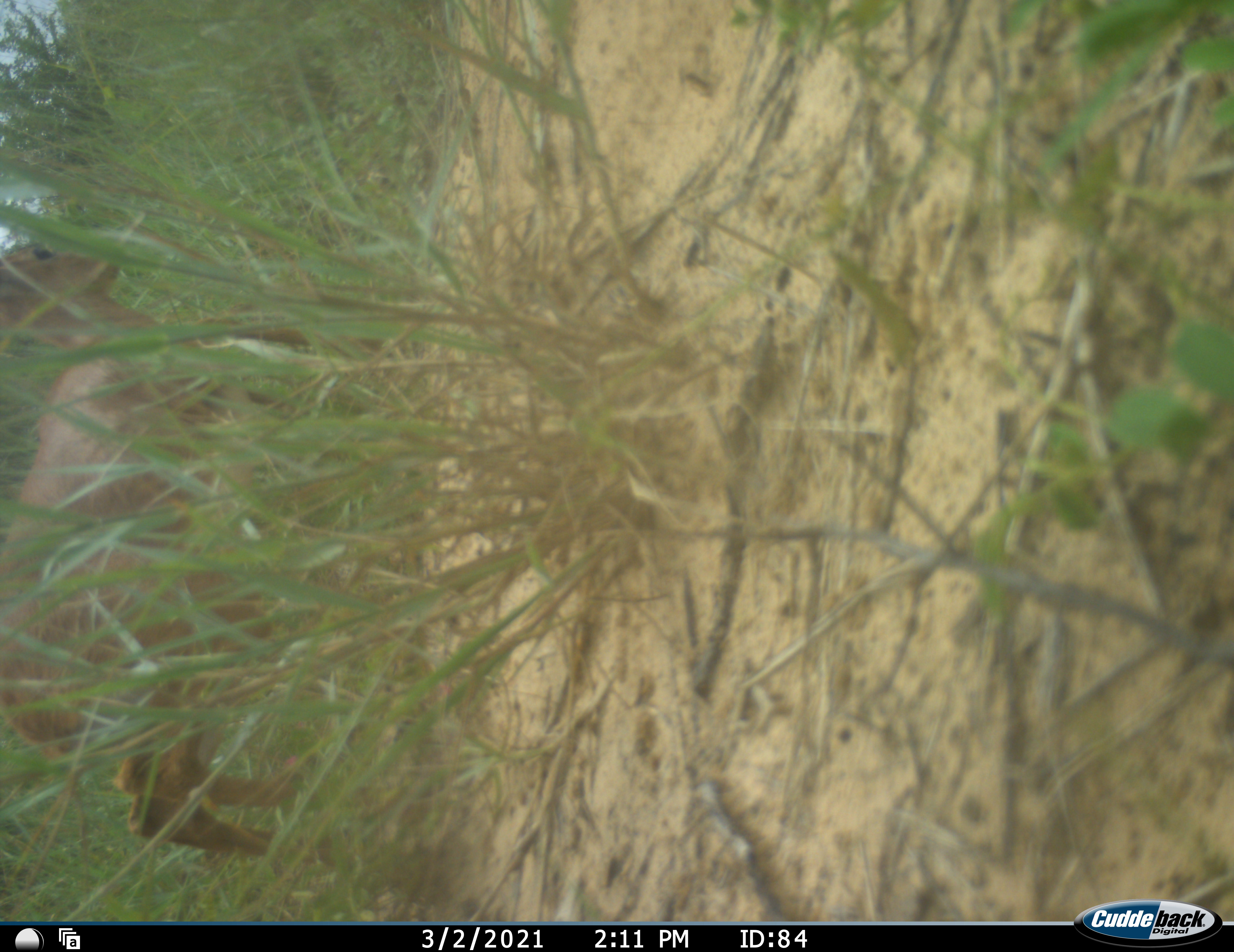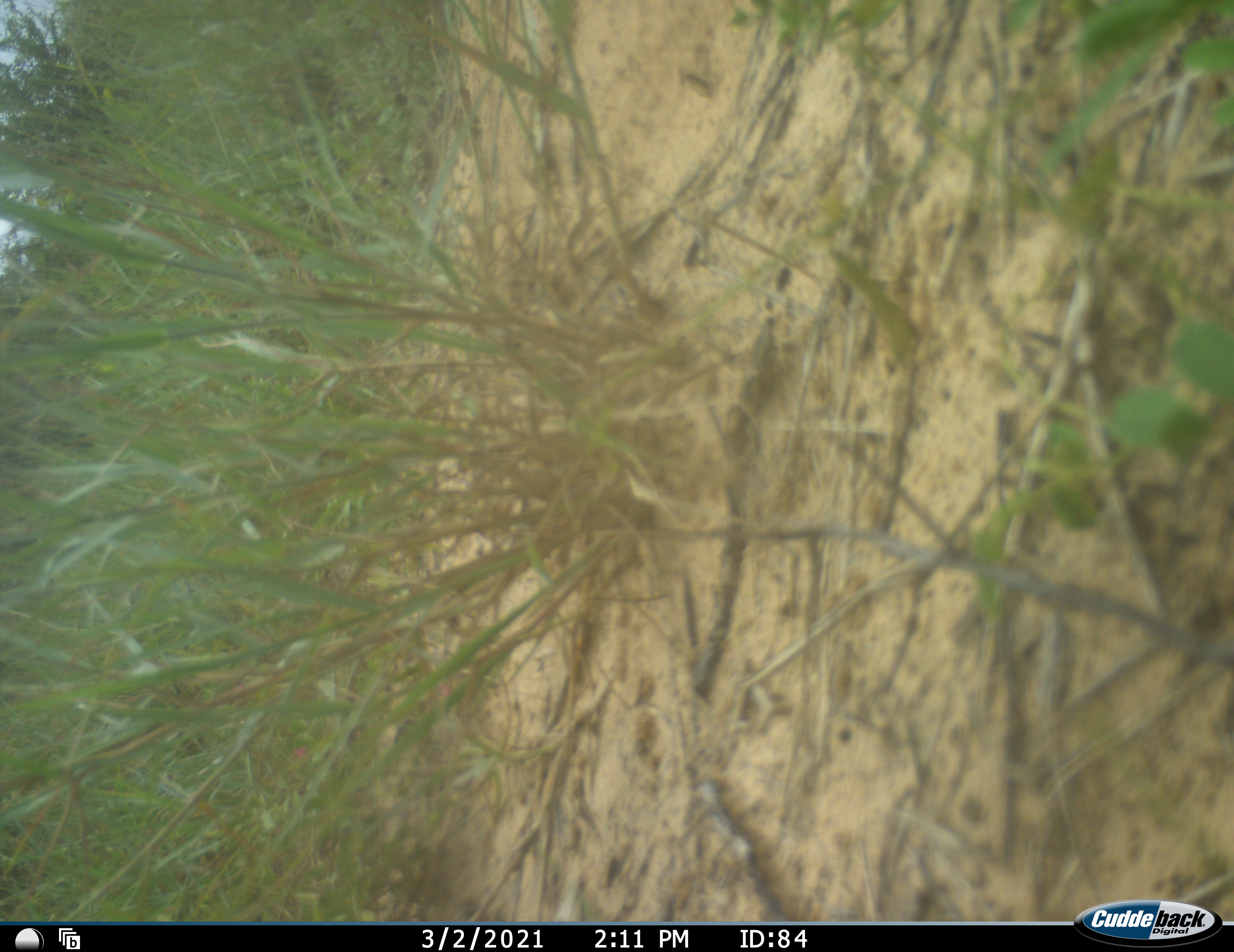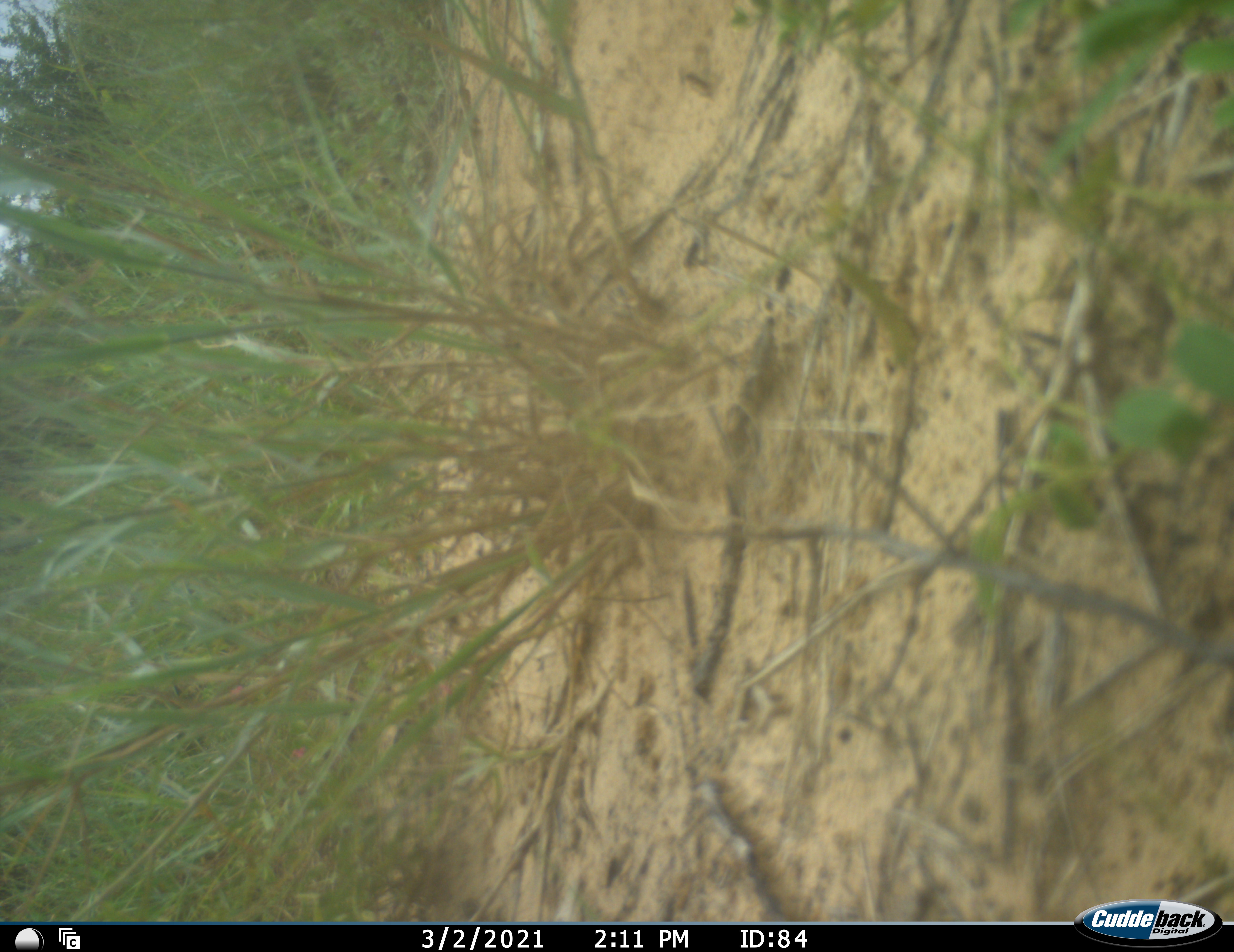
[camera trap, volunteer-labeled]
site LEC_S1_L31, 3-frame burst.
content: unidentified animal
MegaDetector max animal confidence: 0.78